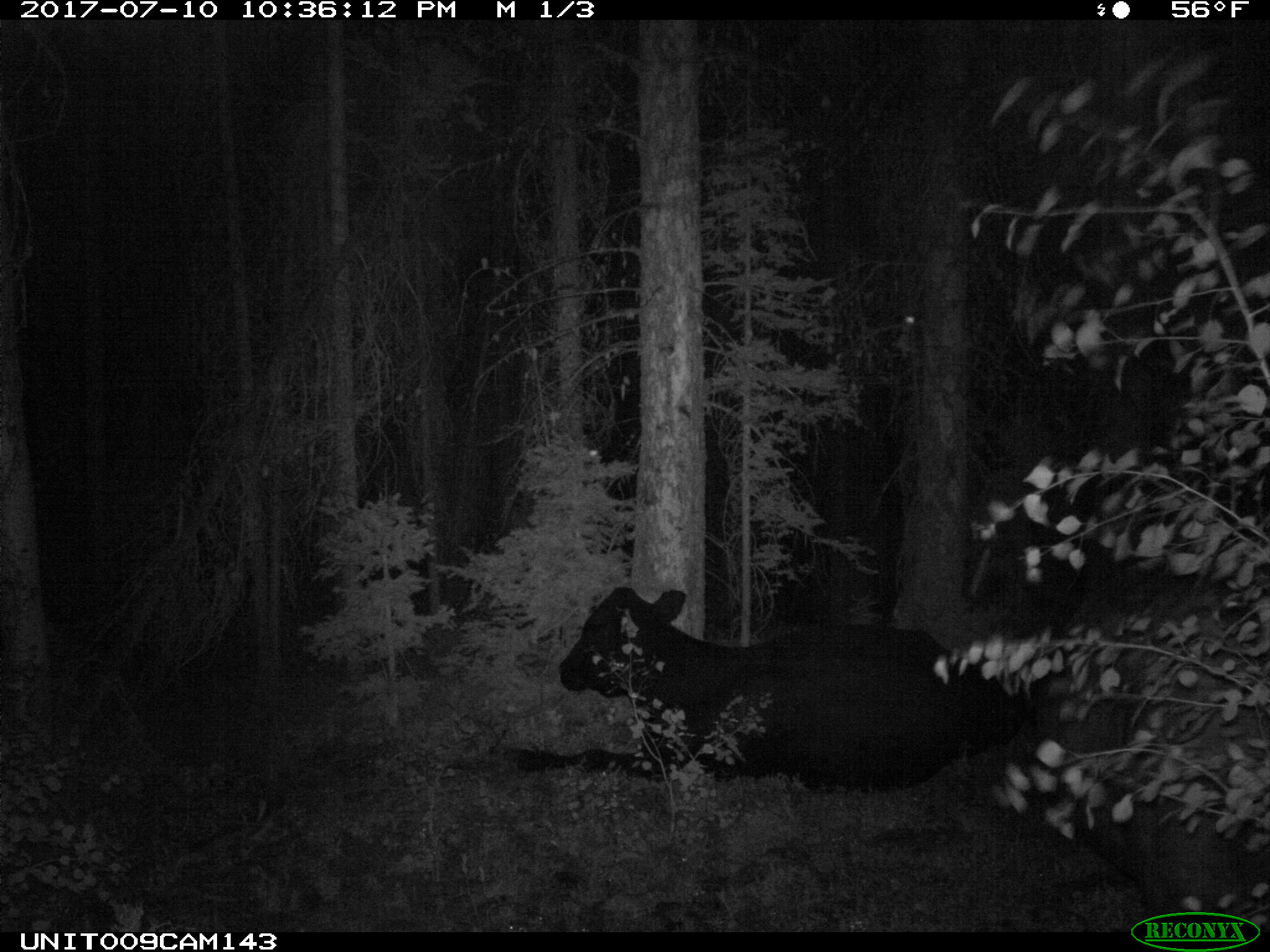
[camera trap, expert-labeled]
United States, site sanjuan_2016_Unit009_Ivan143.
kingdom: Animalia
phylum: Chordata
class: Mammalia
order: Artiodactyla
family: Bovidae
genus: Bos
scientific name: Bos taurus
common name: domestic cow